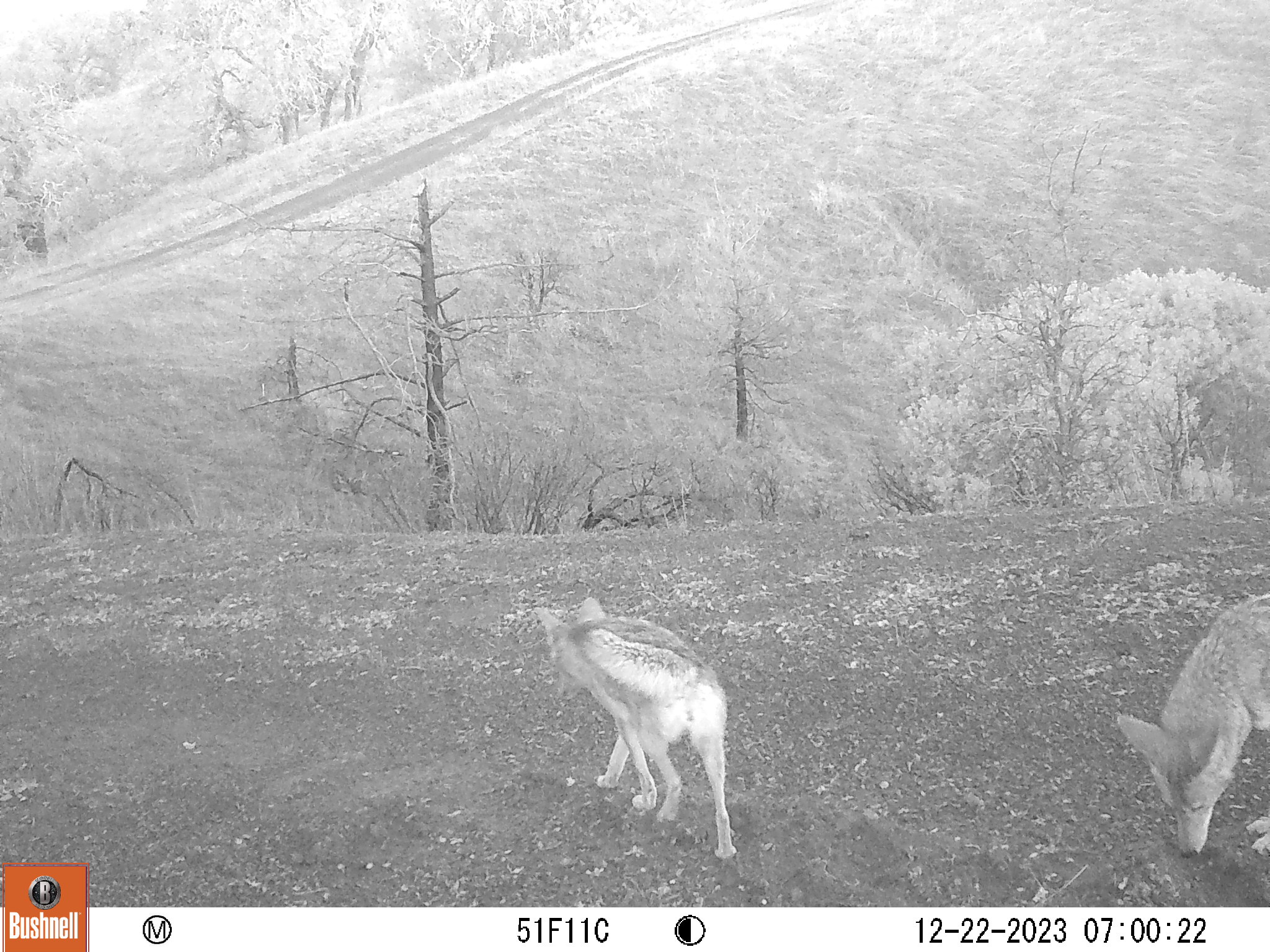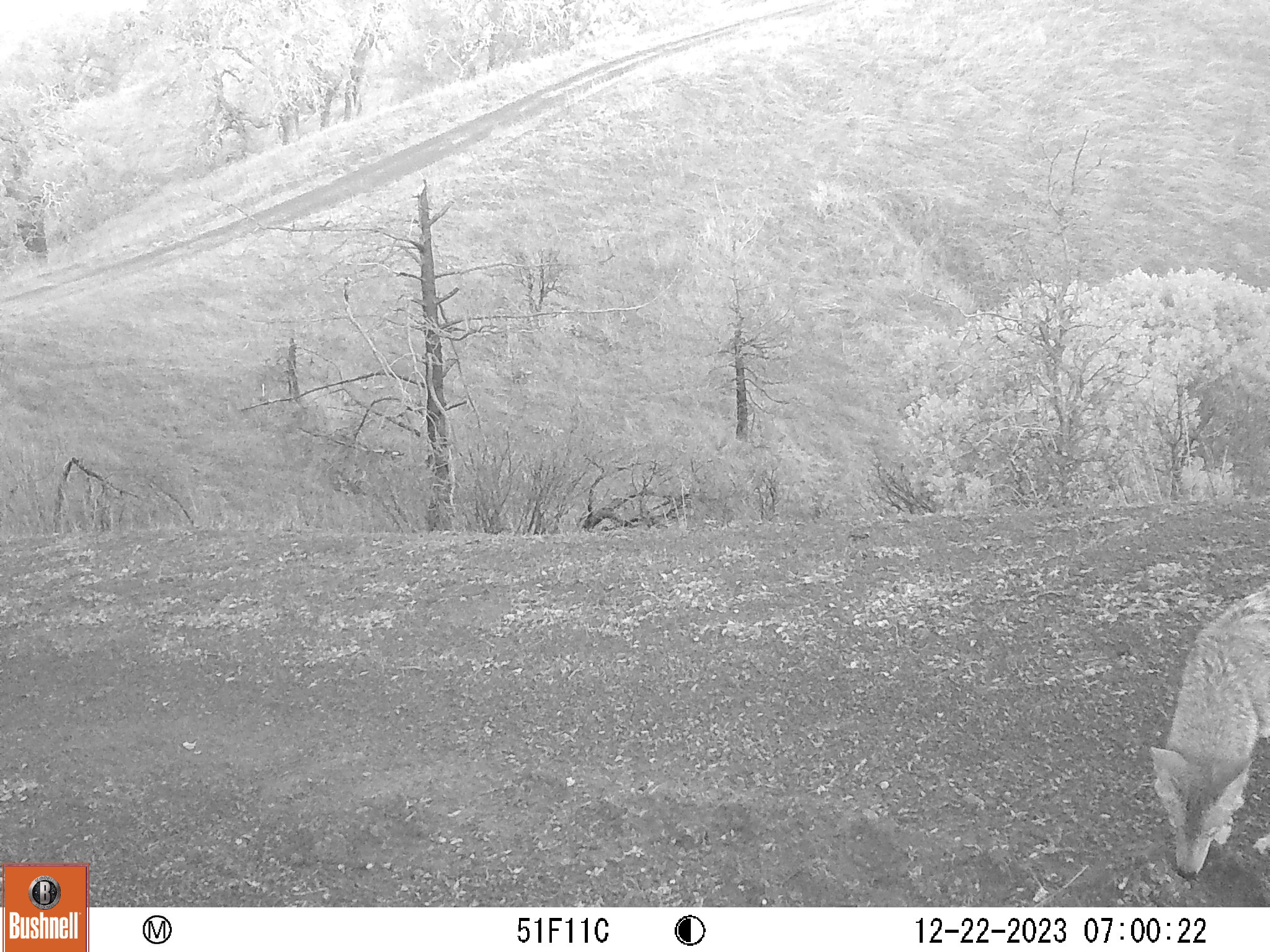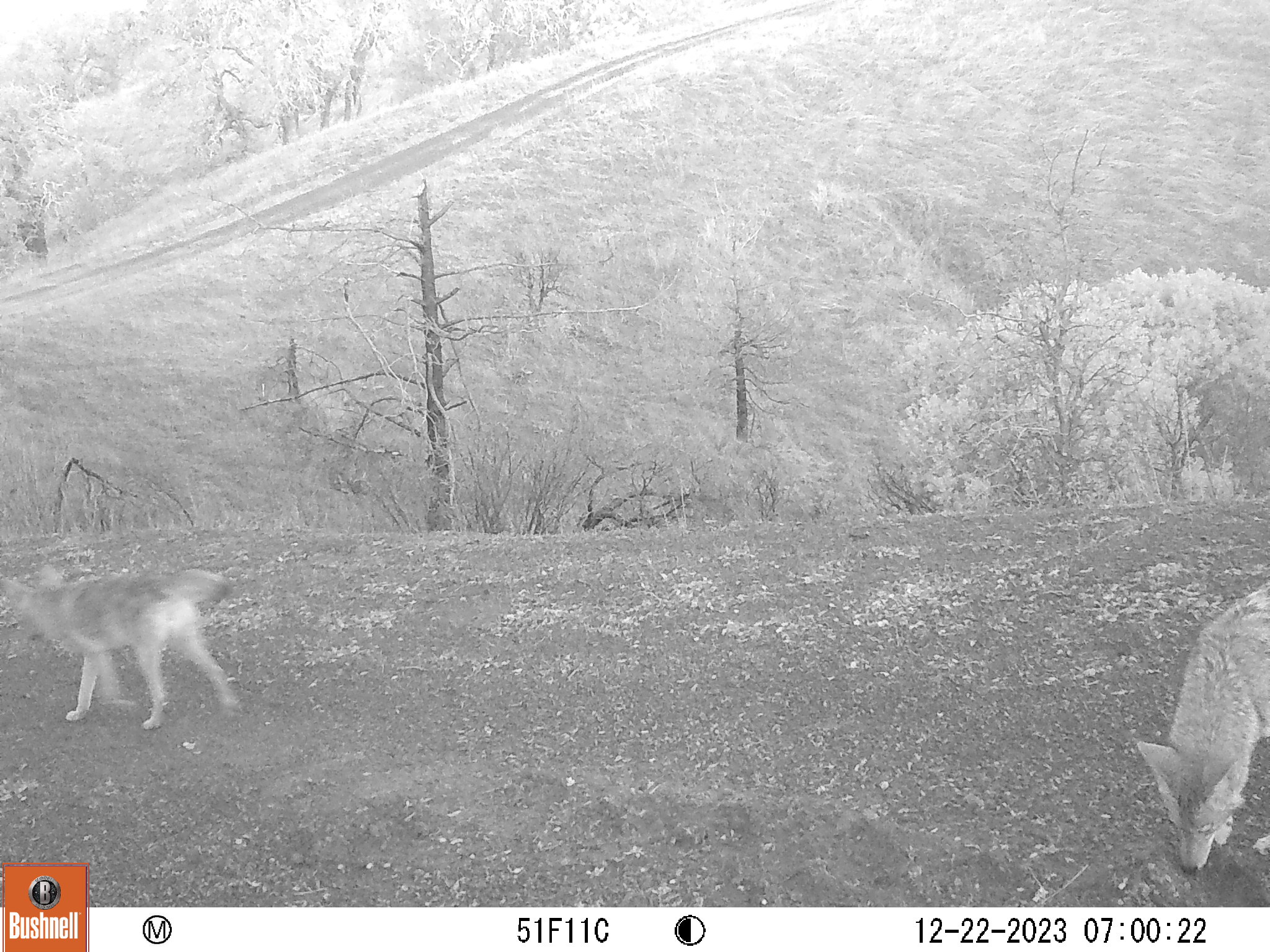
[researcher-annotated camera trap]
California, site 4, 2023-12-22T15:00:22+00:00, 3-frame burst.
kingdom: Animalia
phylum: Chordata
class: Mammalia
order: Carnivora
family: Canidae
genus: Canis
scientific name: Canis latrans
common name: coyote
Coyote (Canis latrans).